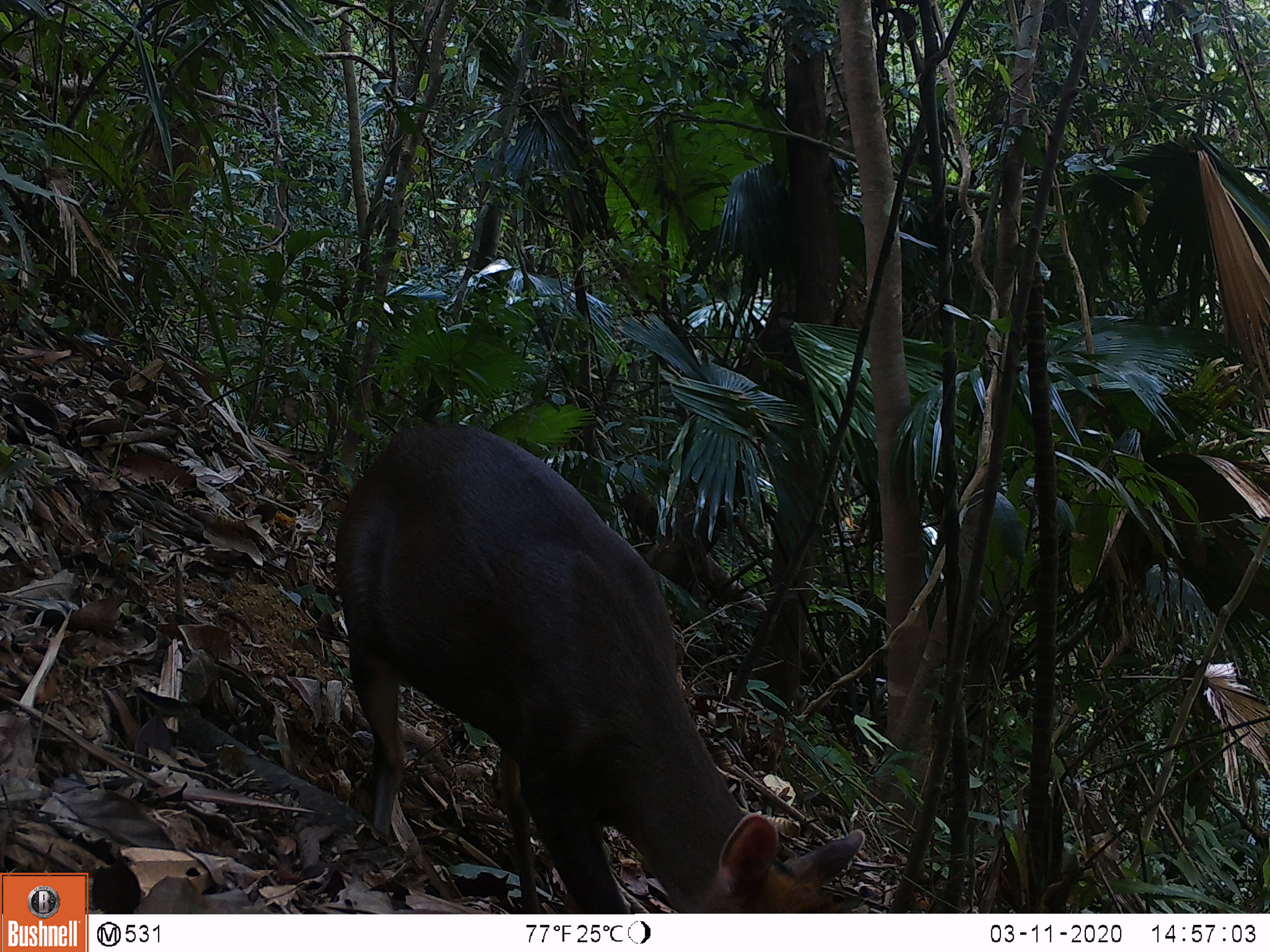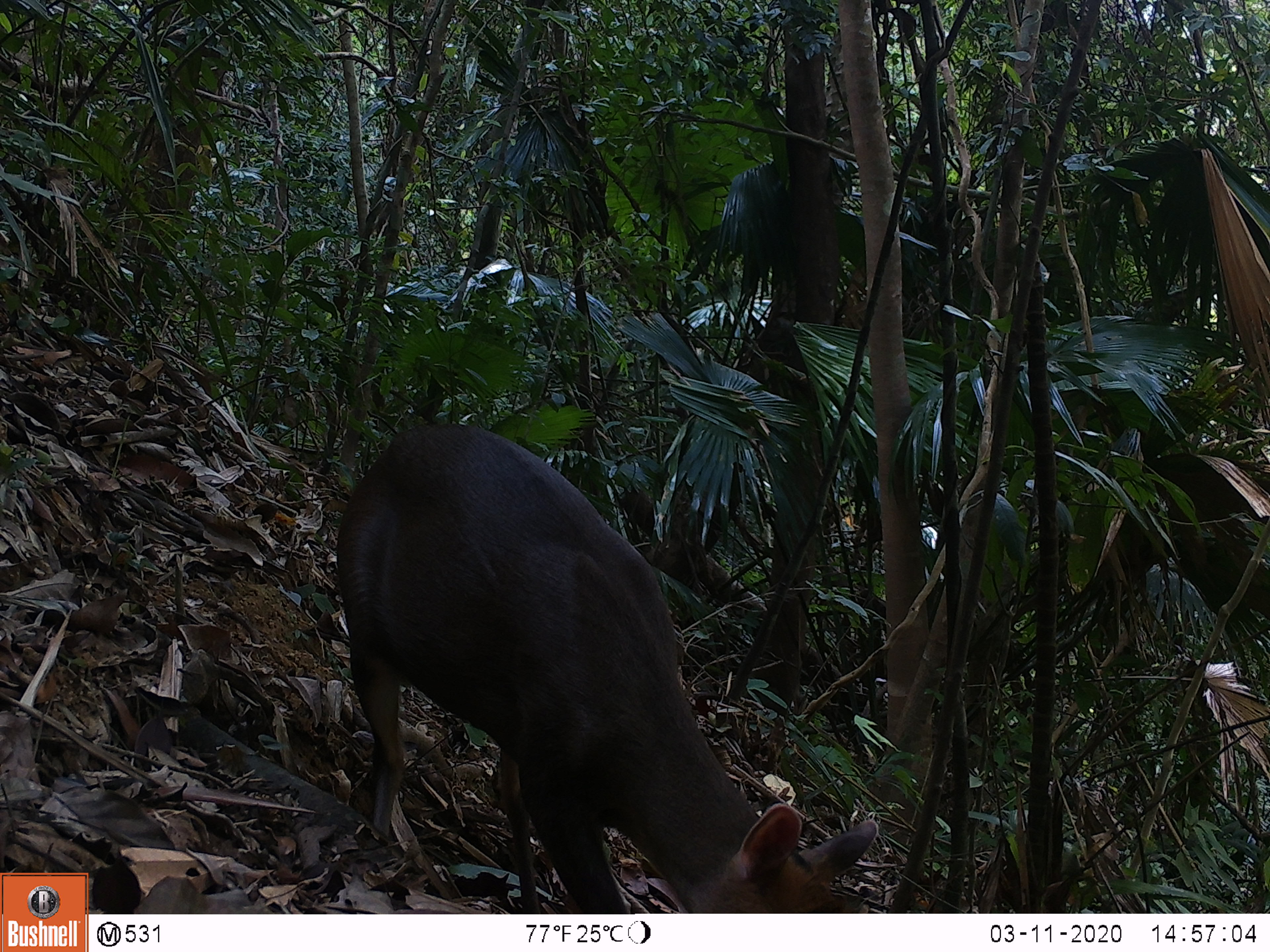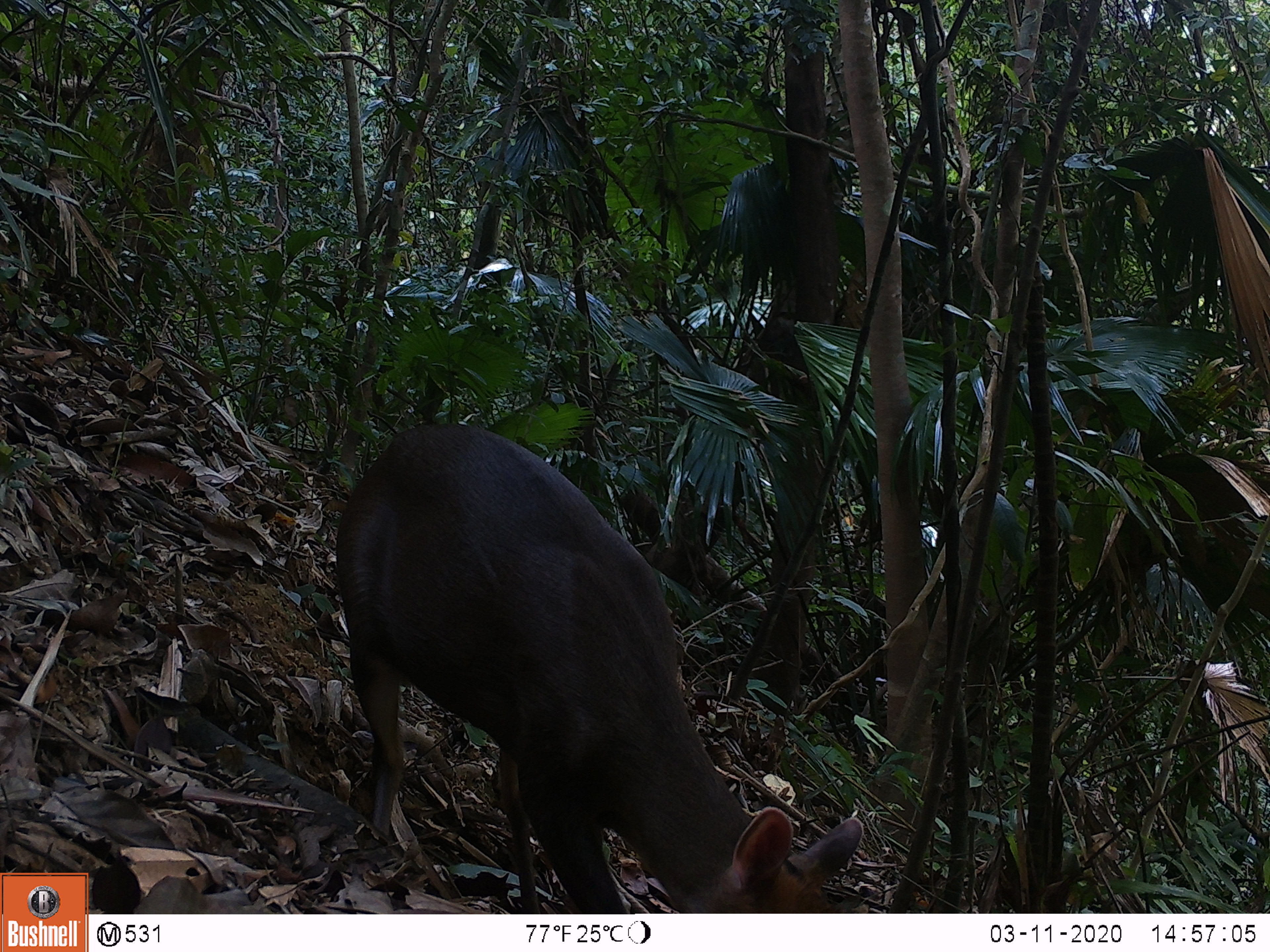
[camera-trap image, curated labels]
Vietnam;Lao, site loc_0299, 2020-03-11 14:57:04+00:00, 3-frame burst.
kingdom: Animalia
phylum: Chordata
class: Mammalia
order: Artiodactyla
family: Cervidae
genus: Muntiacus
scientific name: Muntiacus rooseveltorum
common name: roosevelt's muntjac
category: roosevelts muntjac group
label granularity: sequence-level